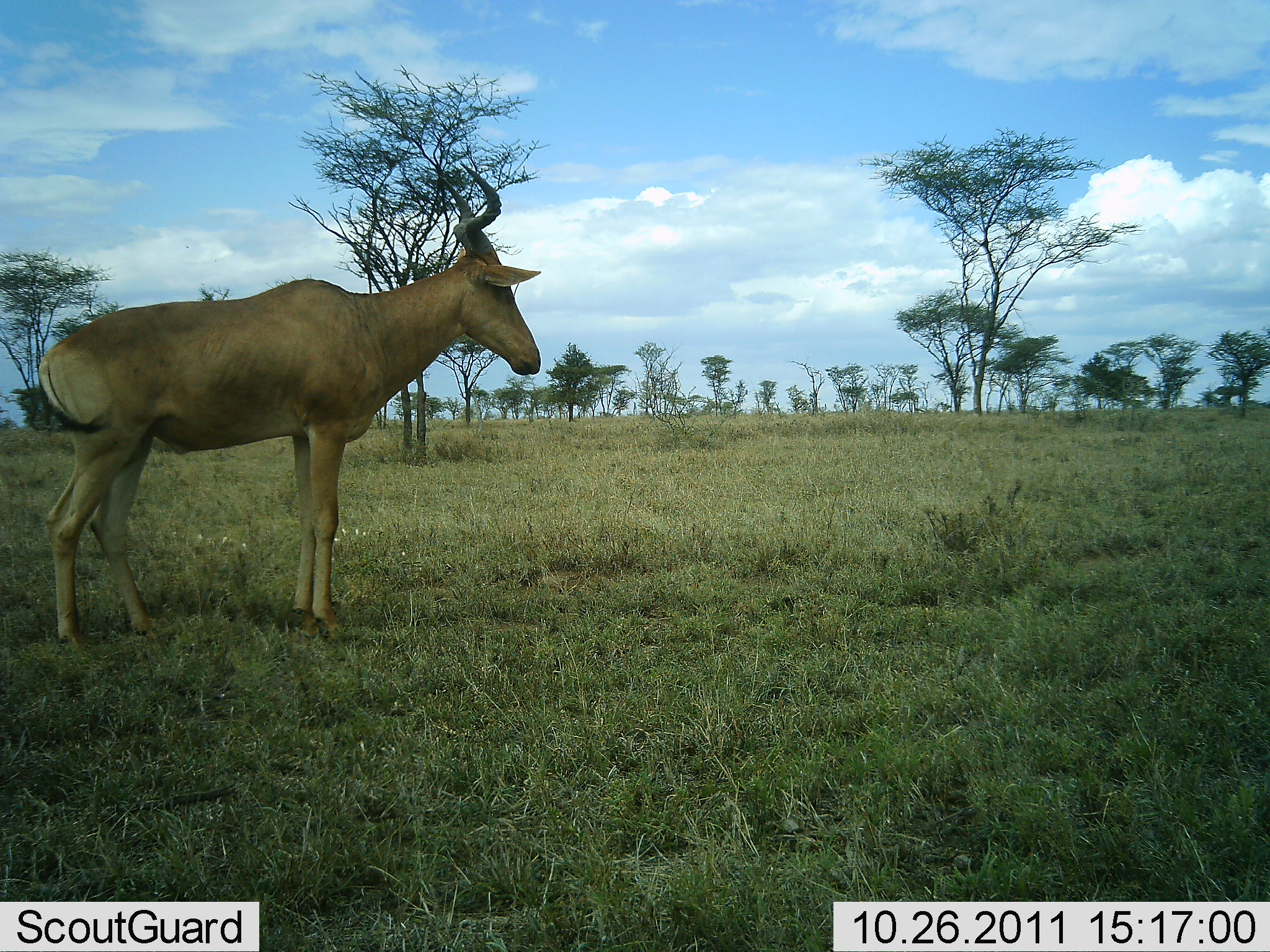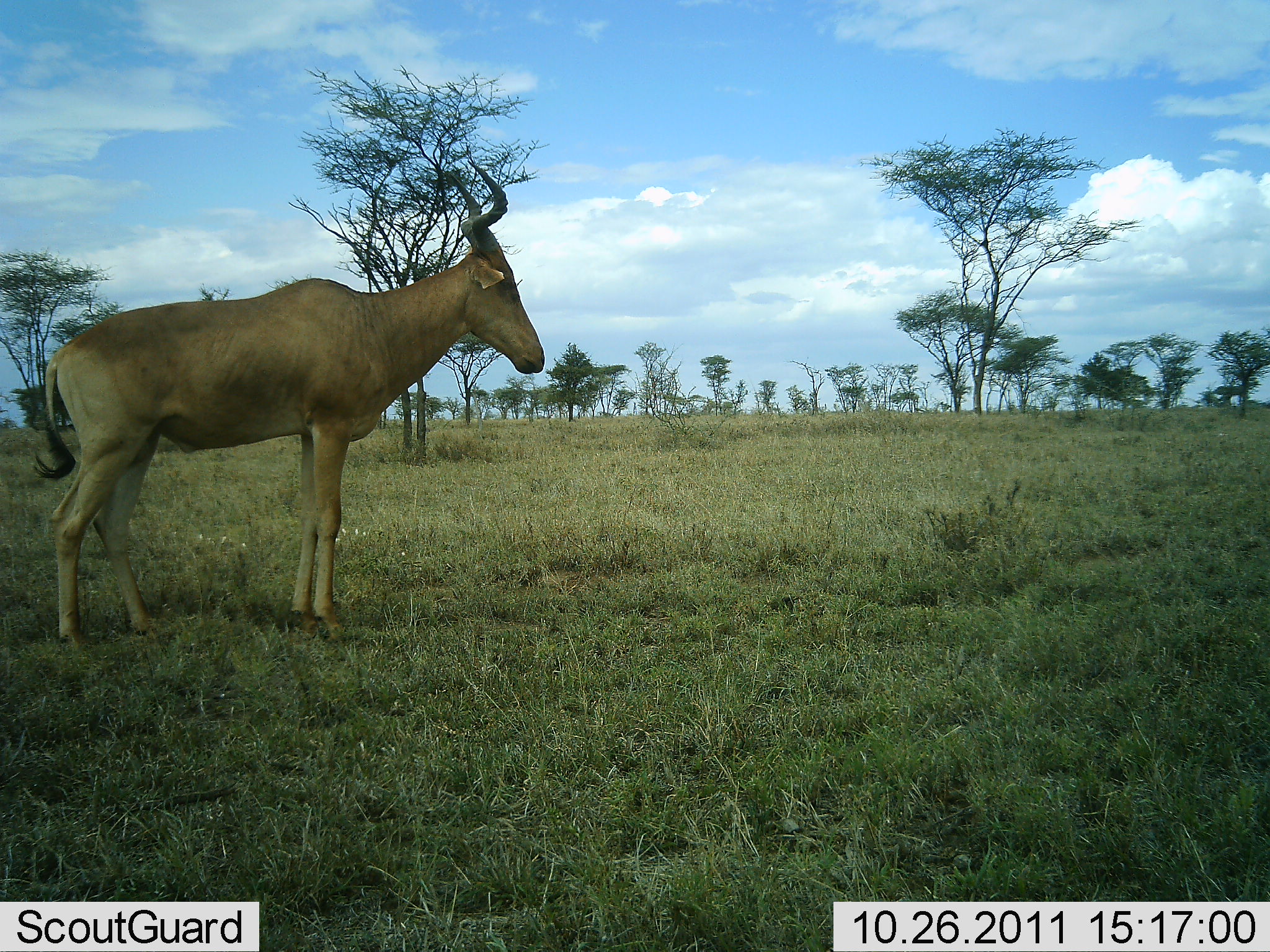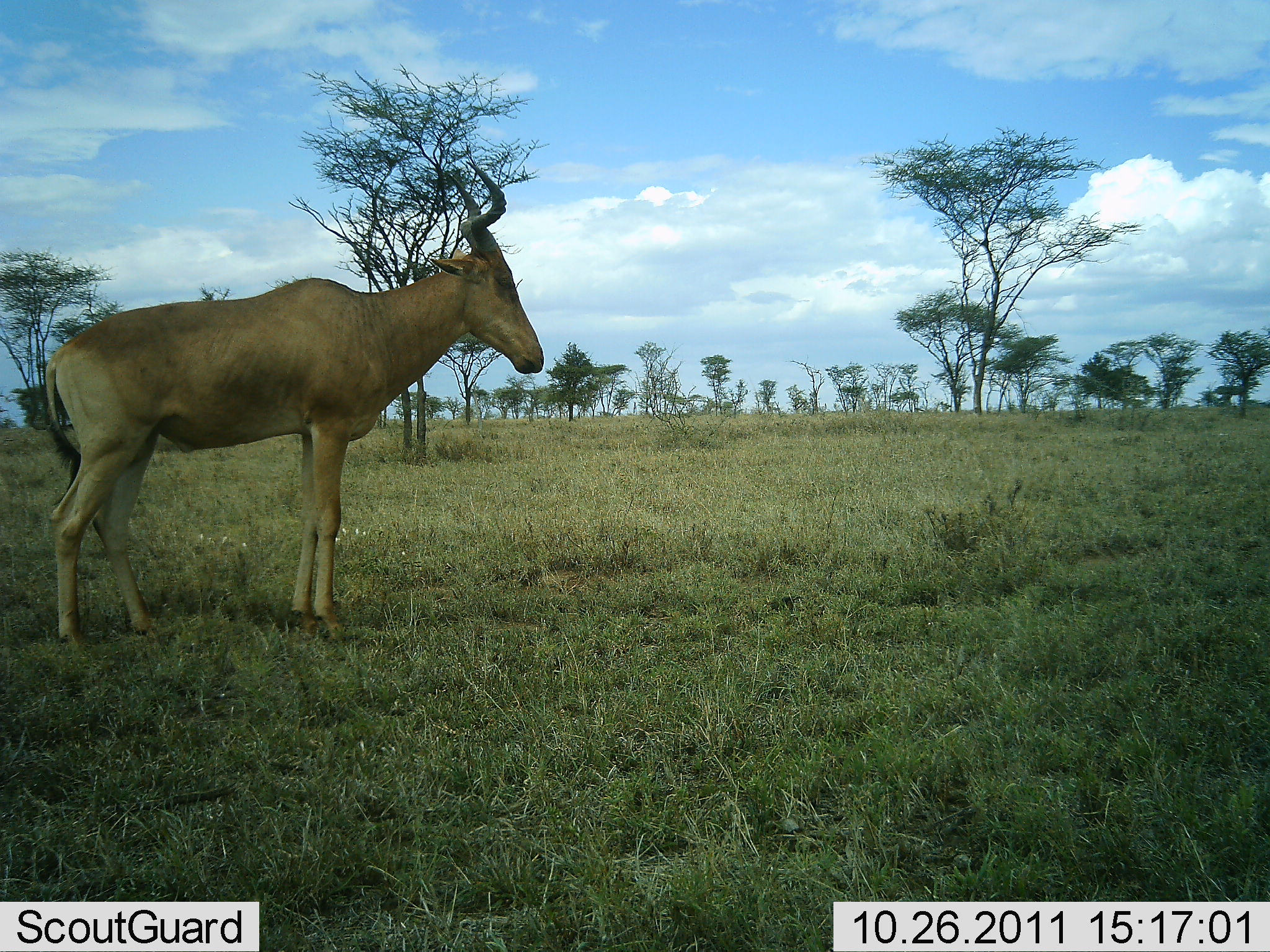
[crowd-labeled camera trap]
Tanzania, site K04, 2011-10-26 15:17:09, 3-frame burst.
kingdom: Animalia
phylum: Chordata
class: Mammalia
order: Artiodactyla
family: Bovidae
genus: Alcelaphus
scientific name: Alcelaphus buselaphus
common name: hartebeest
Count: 1.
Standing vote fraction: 100%.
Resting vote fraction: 0%.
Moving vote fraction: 0%.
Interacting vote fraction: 0%.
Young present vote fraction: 0%.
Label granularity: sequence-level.